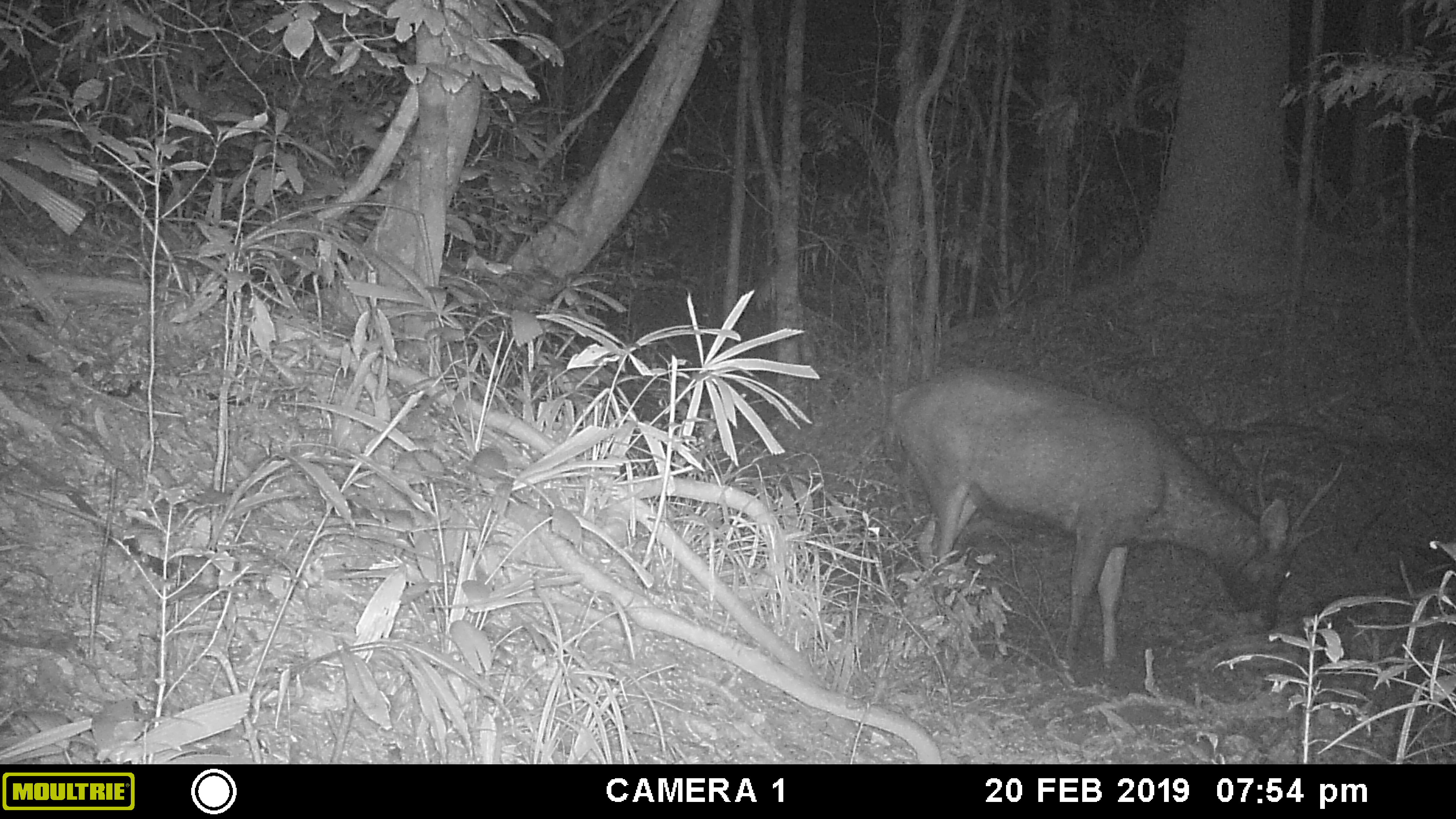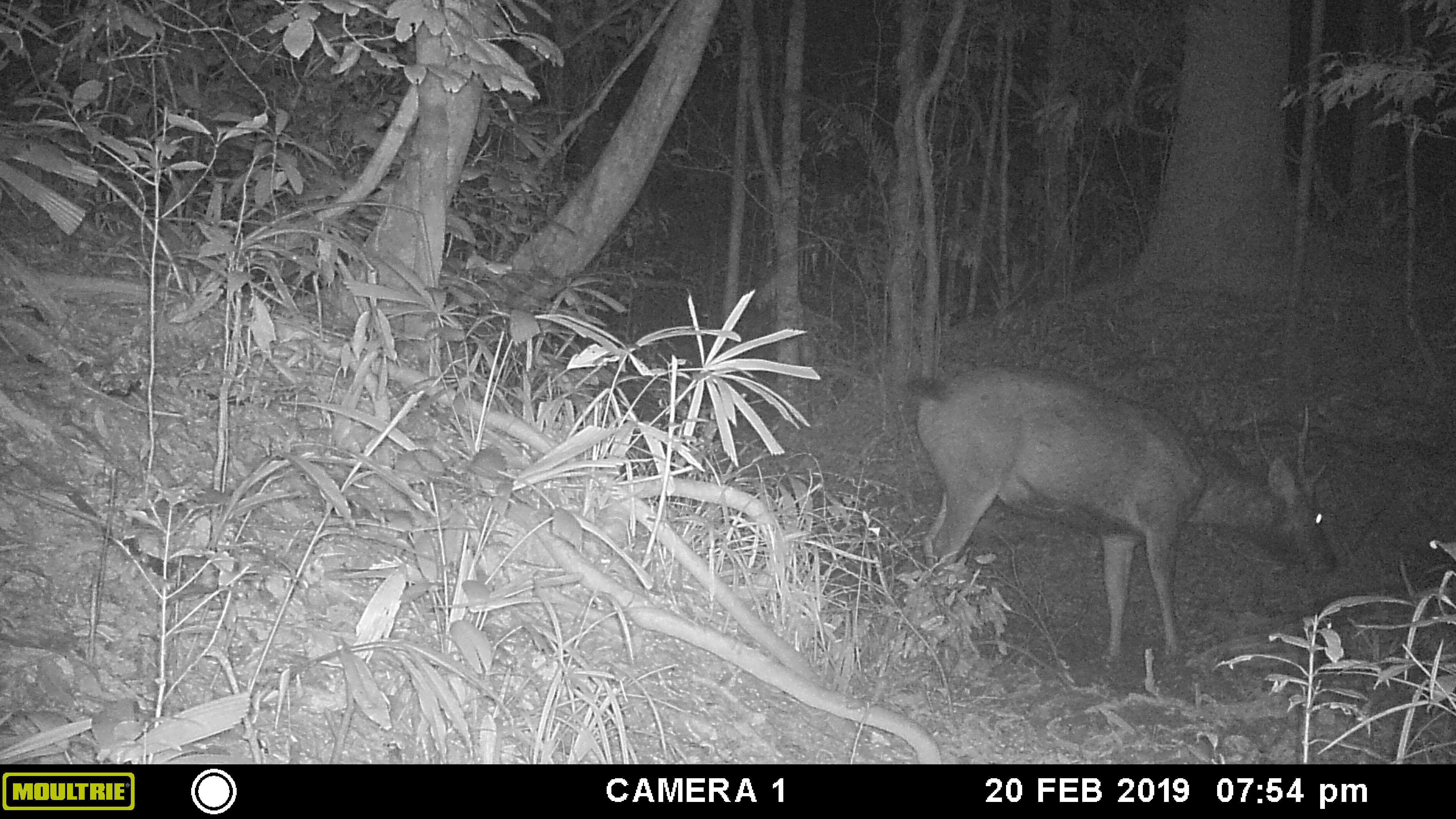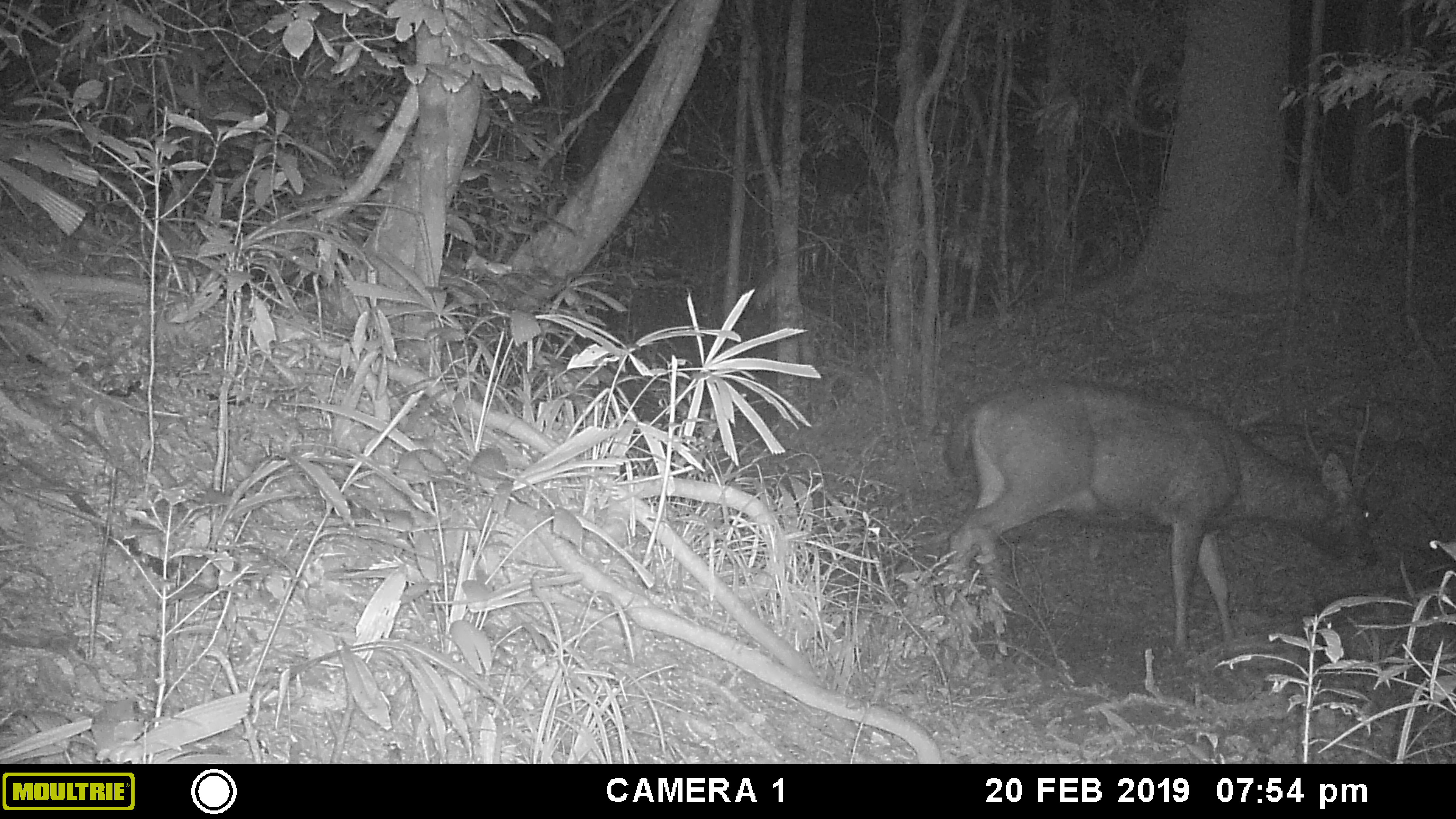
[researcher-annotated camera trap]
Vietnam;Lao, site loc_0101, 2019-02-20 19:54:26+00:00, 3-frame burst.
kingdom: Animalia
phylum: Chordata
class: Mammalia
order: Artiodactyla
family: Cervidae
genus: Rusa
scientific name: Rusa unicolor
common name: sambar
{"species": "sambar (Rusa unicolor)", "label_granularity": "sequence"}